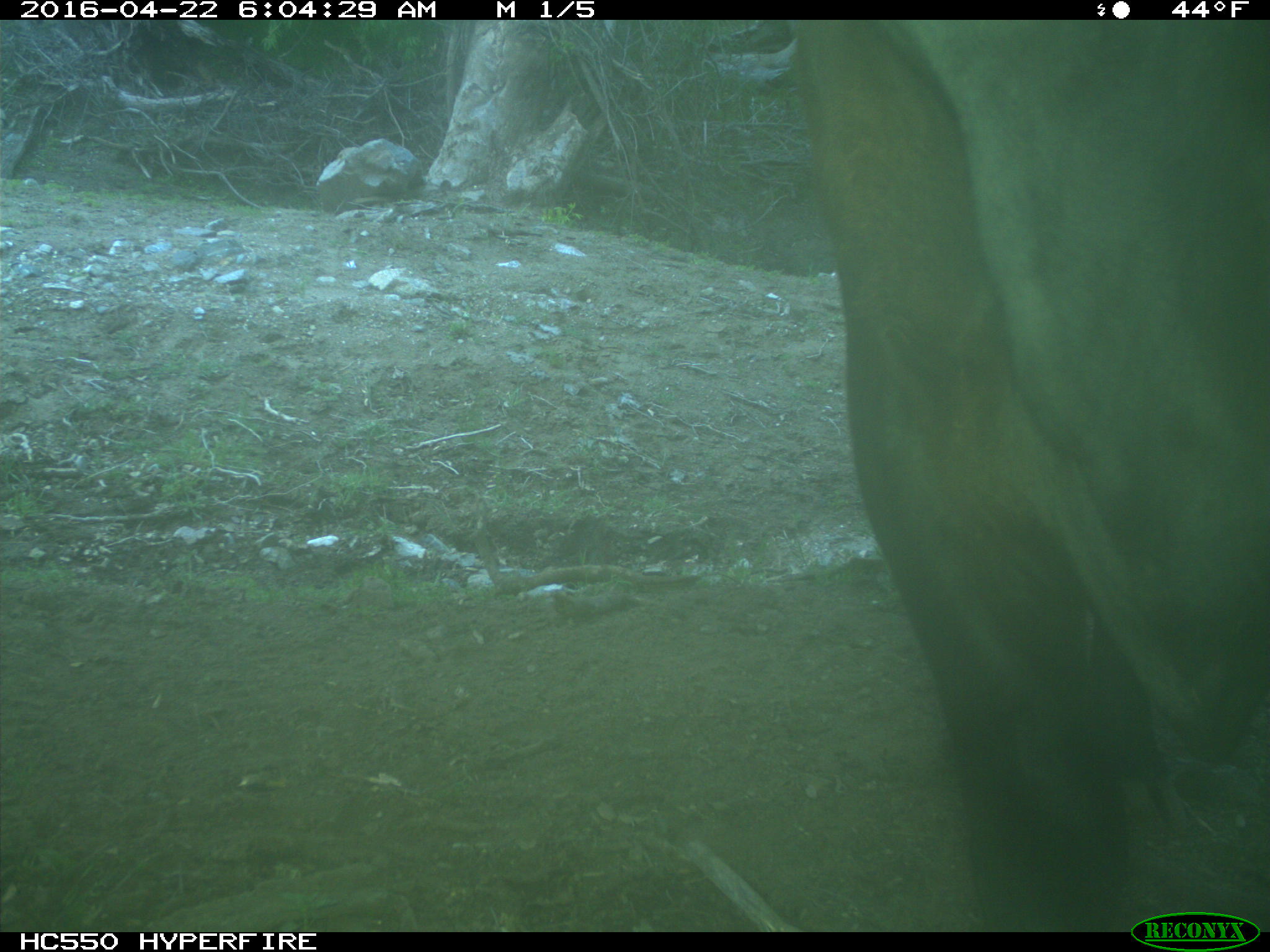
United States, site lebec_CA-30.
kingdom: Animalia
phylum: Chordata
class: Mammalia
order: Artiodactyla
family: Bovidae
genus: Bos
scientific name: Bos taurus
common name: domestic cow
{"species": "Bos taurus (domestic cow)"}